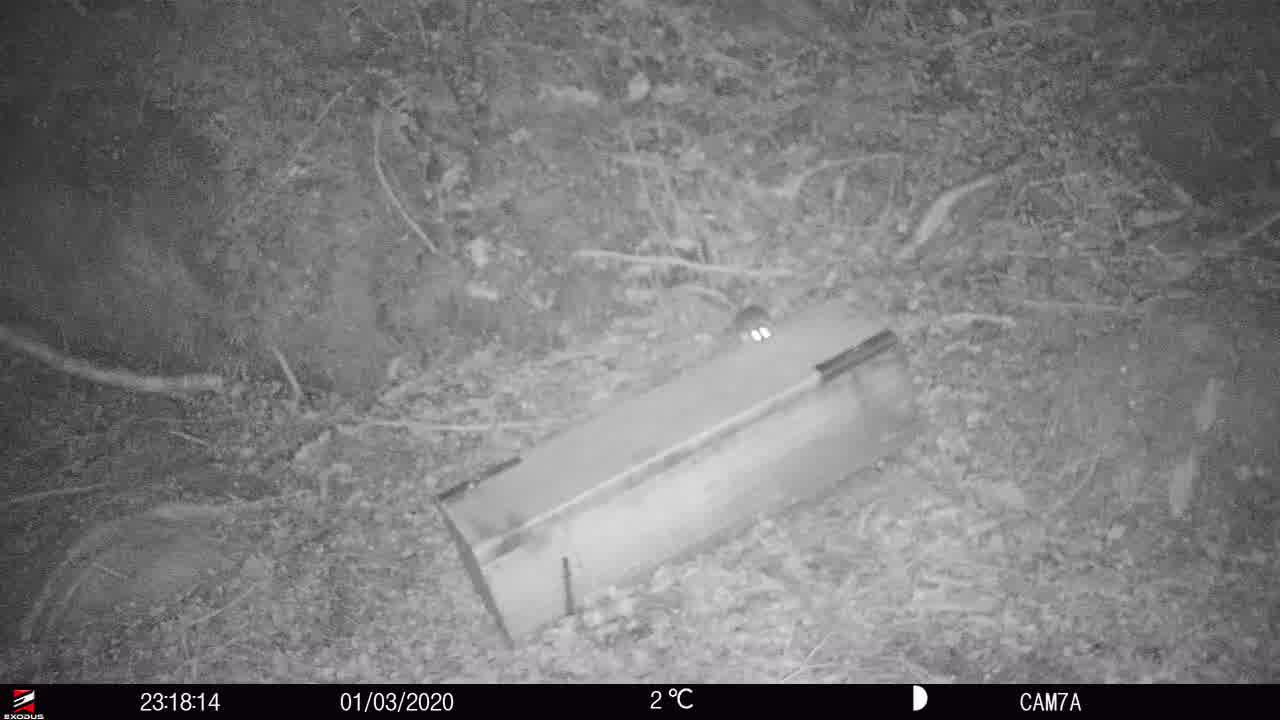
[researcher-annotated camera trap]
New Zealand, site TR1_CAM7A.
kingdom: Animalia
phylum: Chordata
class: Mammalia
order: Rodentia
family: Muridae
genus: Rattus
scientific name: Rattus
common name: rat